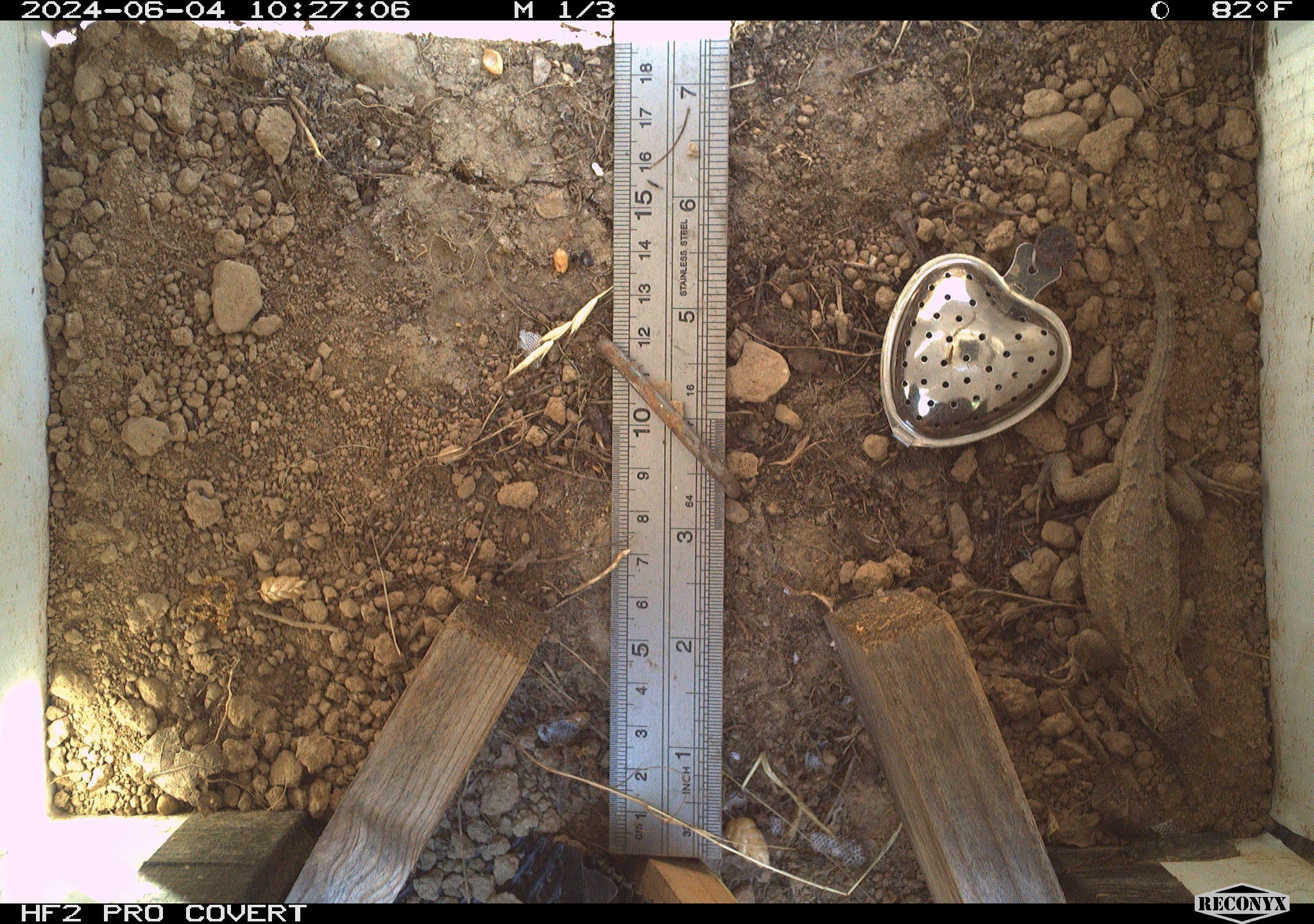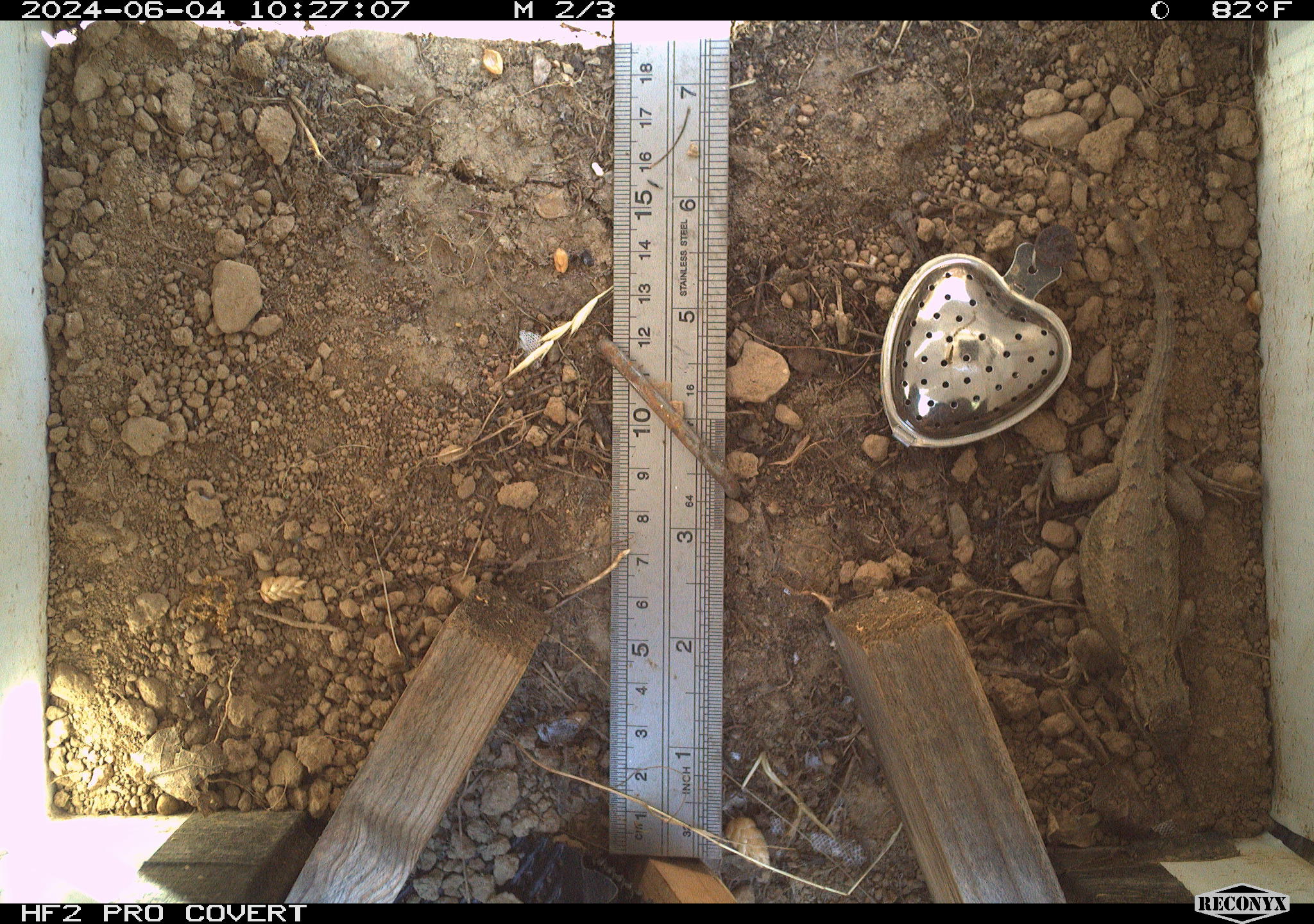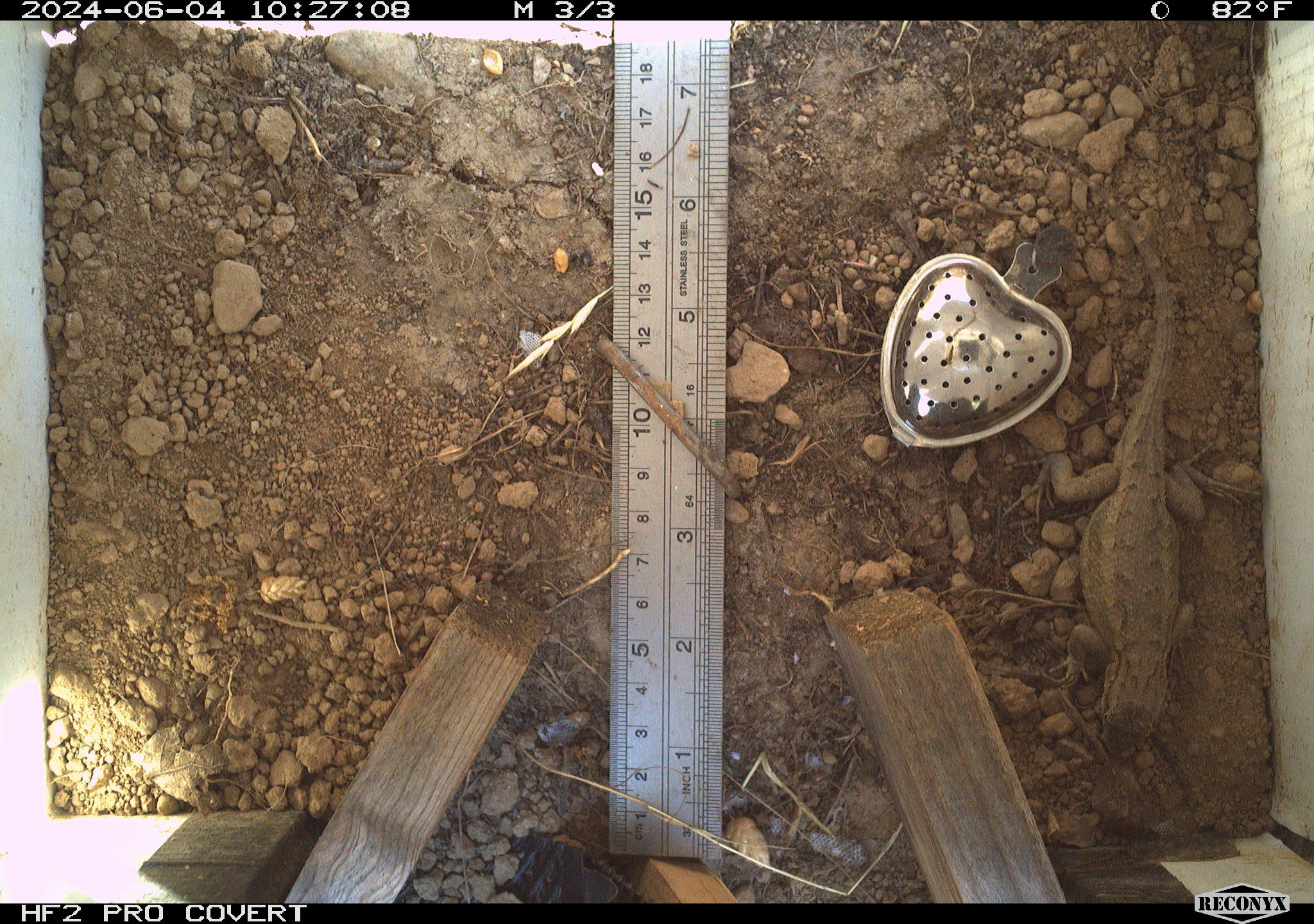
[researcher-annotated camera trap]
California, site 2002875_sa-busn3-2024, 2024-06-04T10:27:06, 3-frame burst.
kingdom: Animalia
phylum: Chordata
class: Reptilia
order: Squamata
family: Phrynosomatidae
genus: Sceloporus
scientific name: Sceloporus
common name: spiny lizards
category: sceloporus species